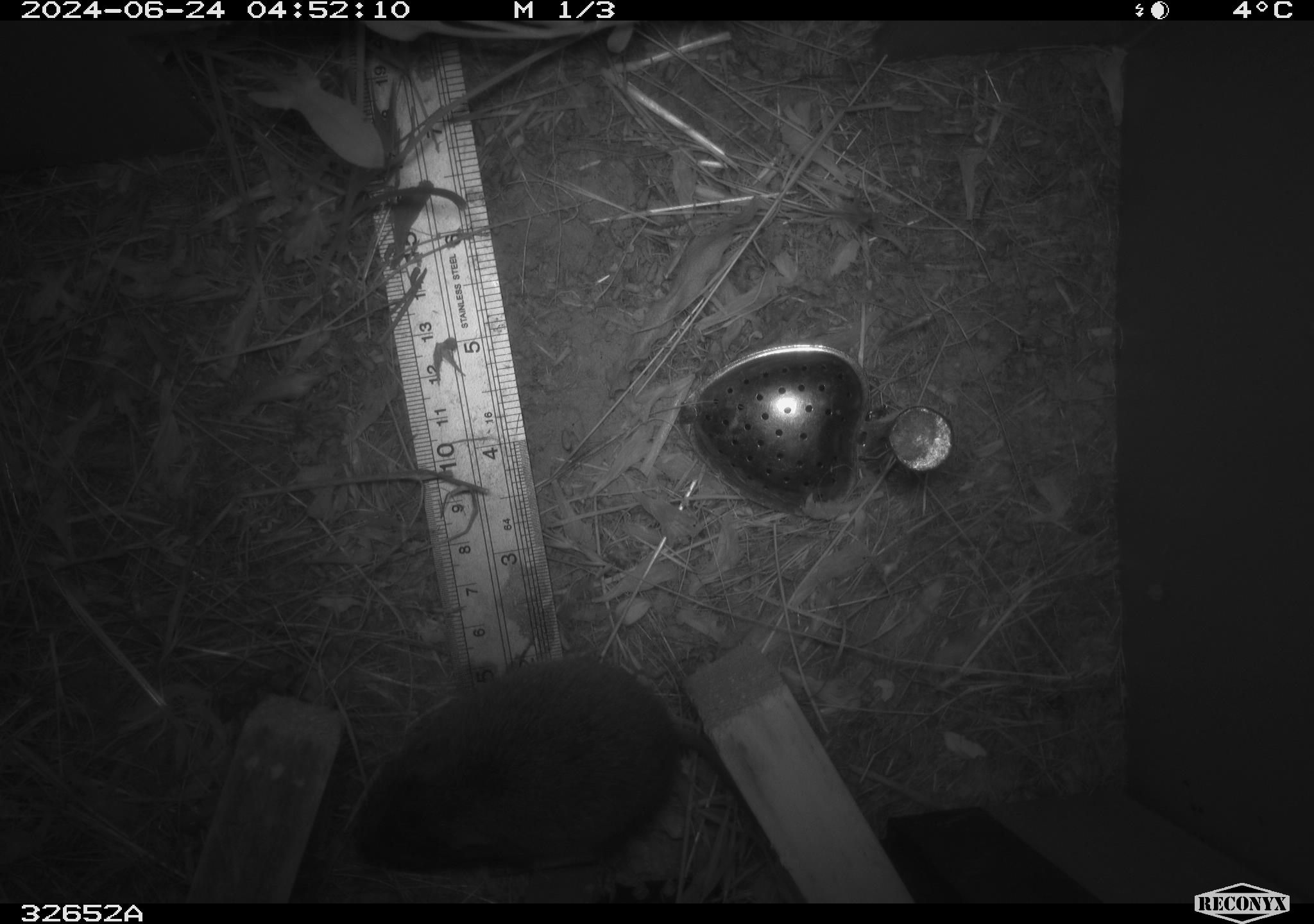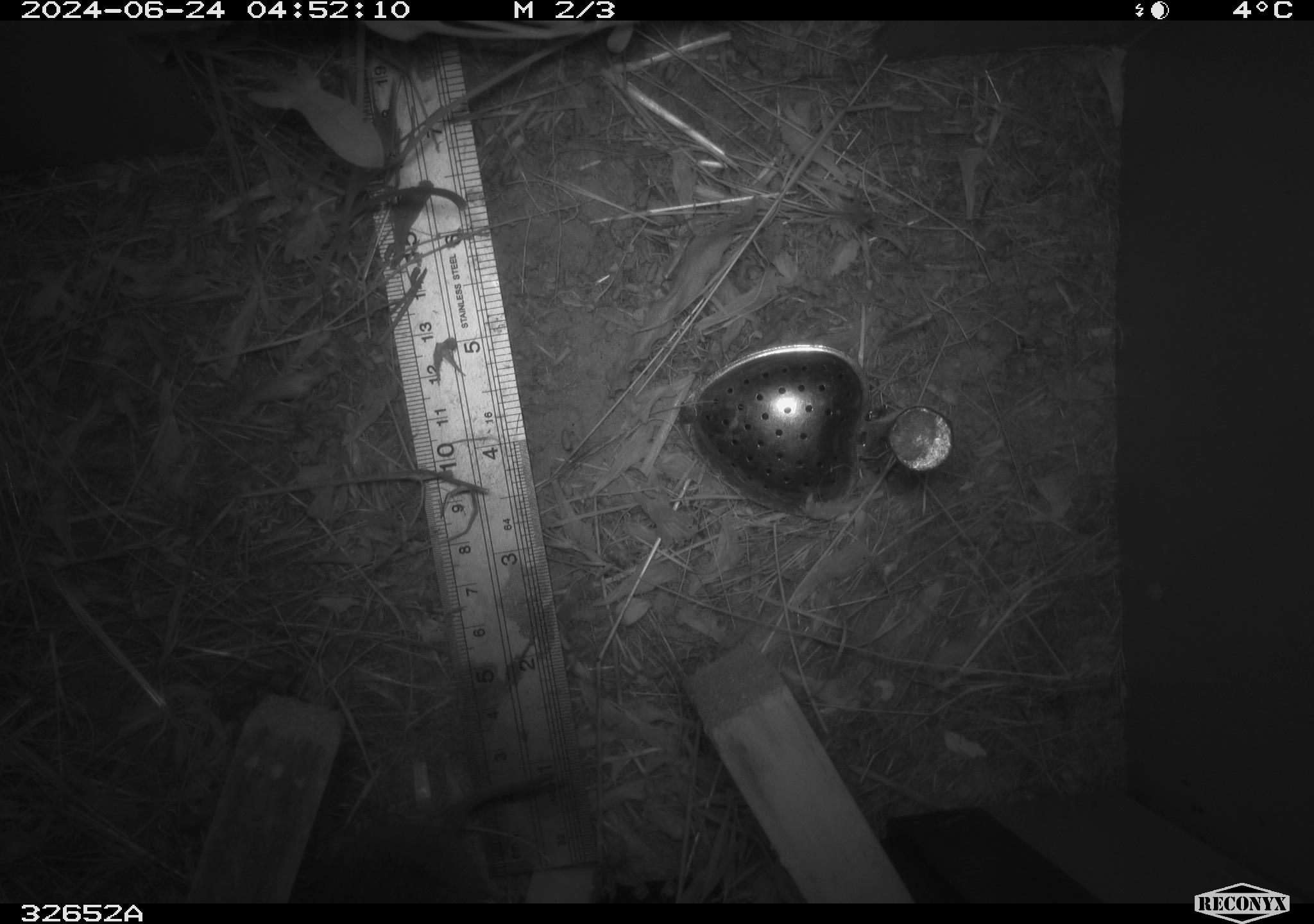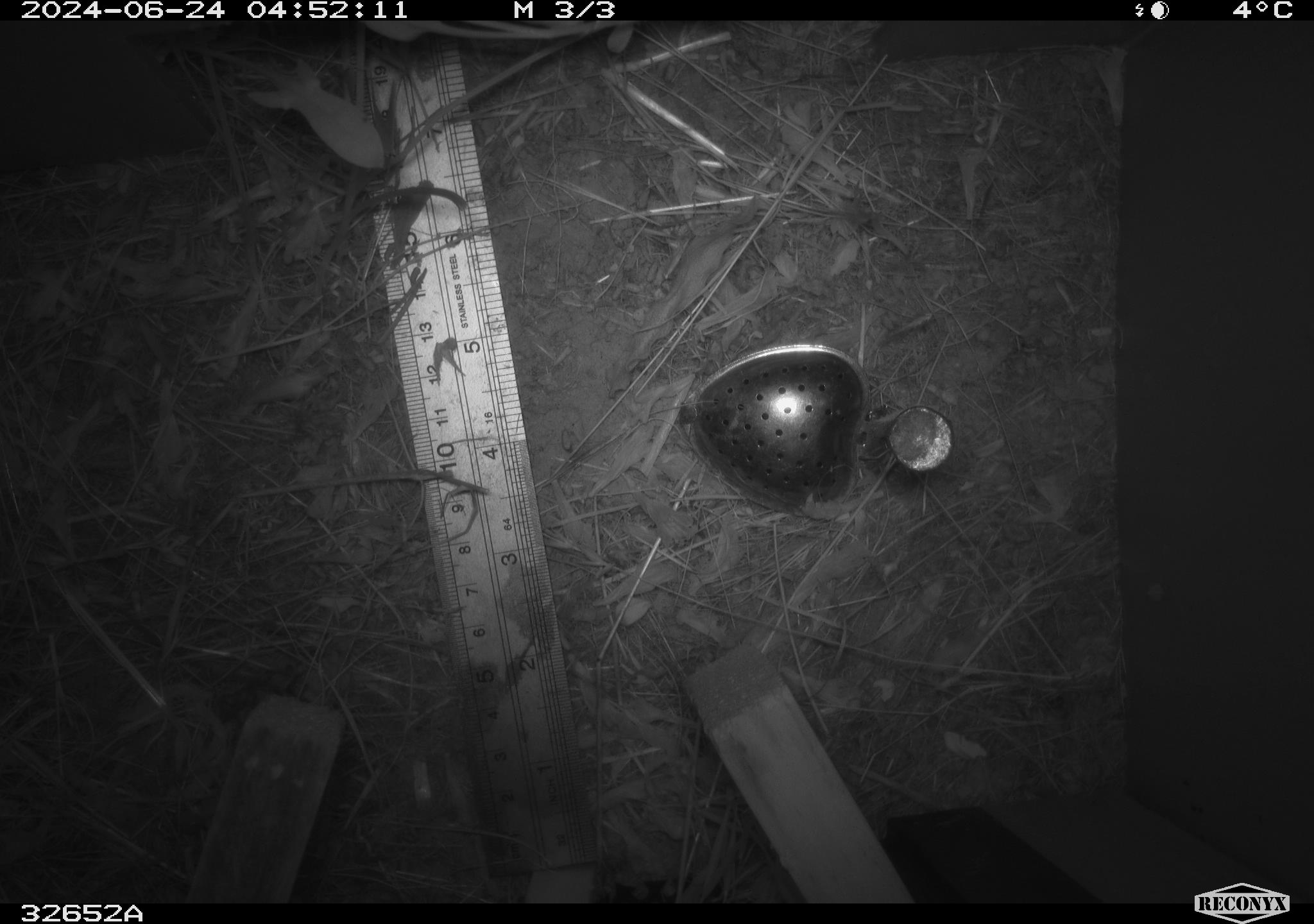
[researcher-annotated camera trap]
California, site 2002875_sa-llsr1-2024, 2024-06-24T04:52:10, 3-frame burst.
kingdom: Animalia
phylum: Chordata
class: Mammalia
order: Rodentia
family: Cricetidae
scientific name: Arvicolinae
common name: voles, lemmings, and muskrats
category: arvicolinae subfamily